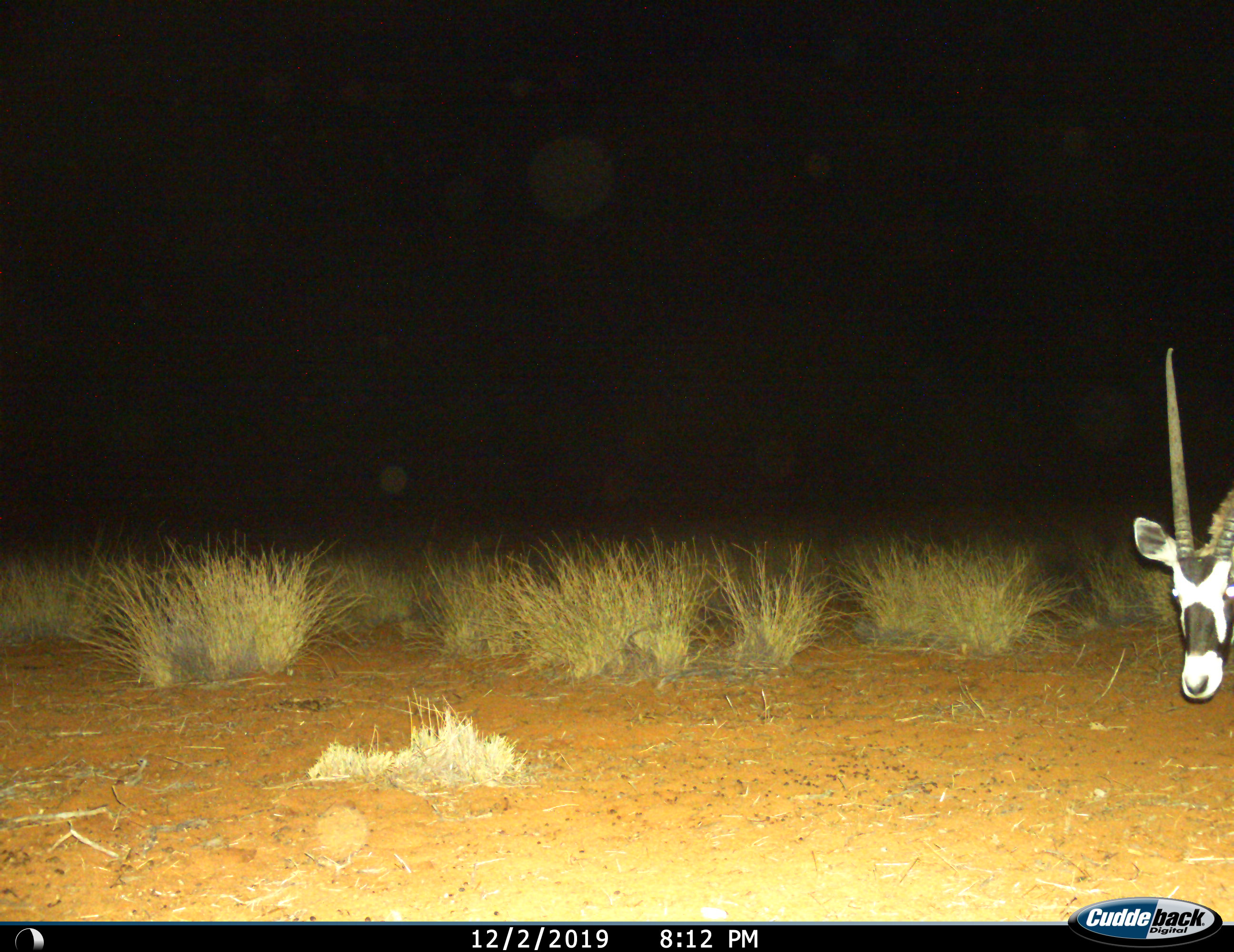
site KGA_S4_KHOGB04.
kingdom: Animalia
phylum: Chordata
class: Mammalia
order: Artiodactyla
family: Bovidae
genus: Oryx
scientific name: Oryx gazella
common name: gemsbok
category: oryx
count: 1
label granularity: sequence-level